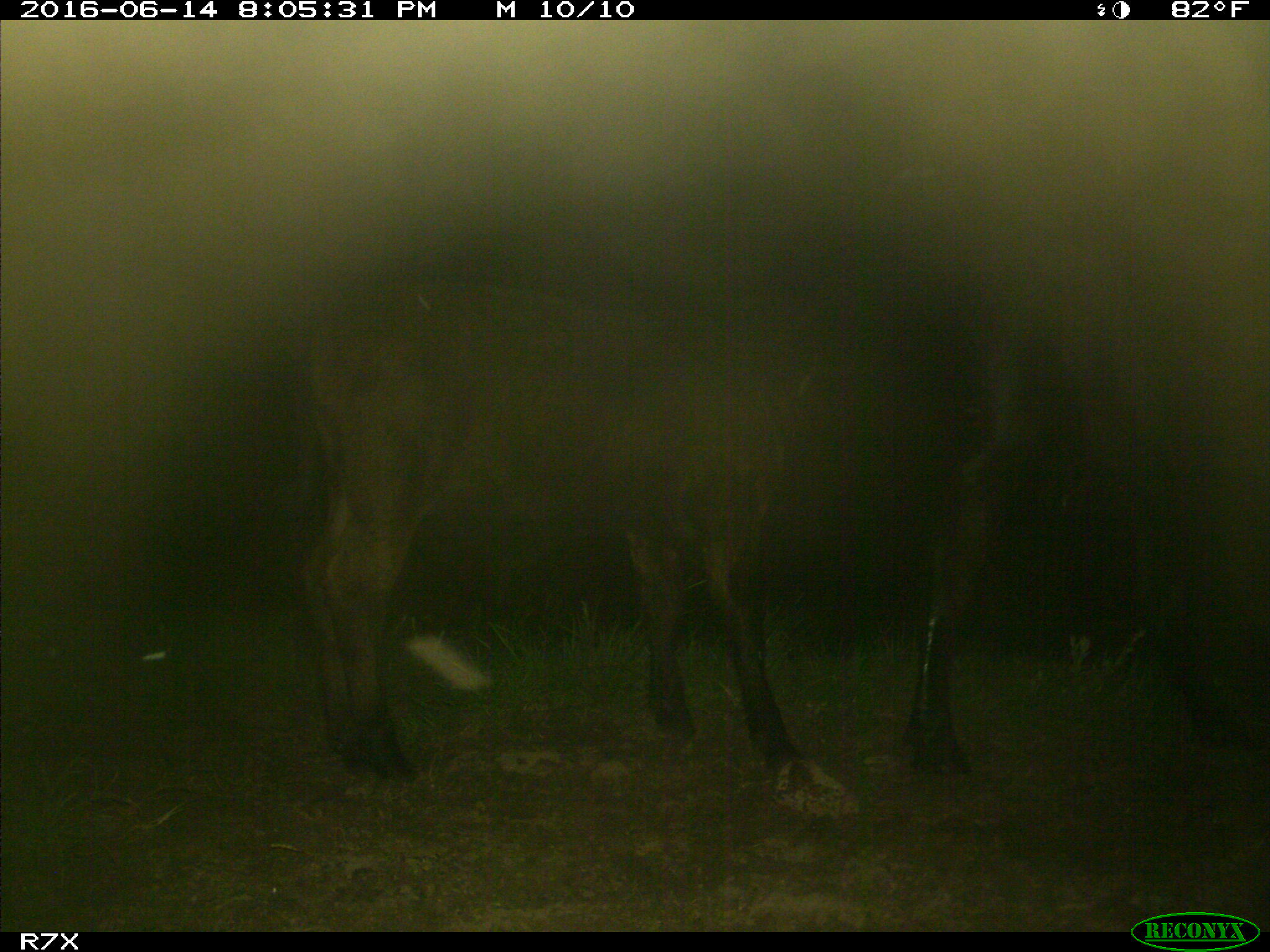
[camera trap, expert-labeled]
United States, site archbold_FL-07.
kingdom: Animalia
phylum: Chordata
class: Mammalia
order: Artiodactyla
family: Bovidae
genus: Bos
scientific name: Bos taurus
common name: domestic cow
Bos taurus (domestic cow).